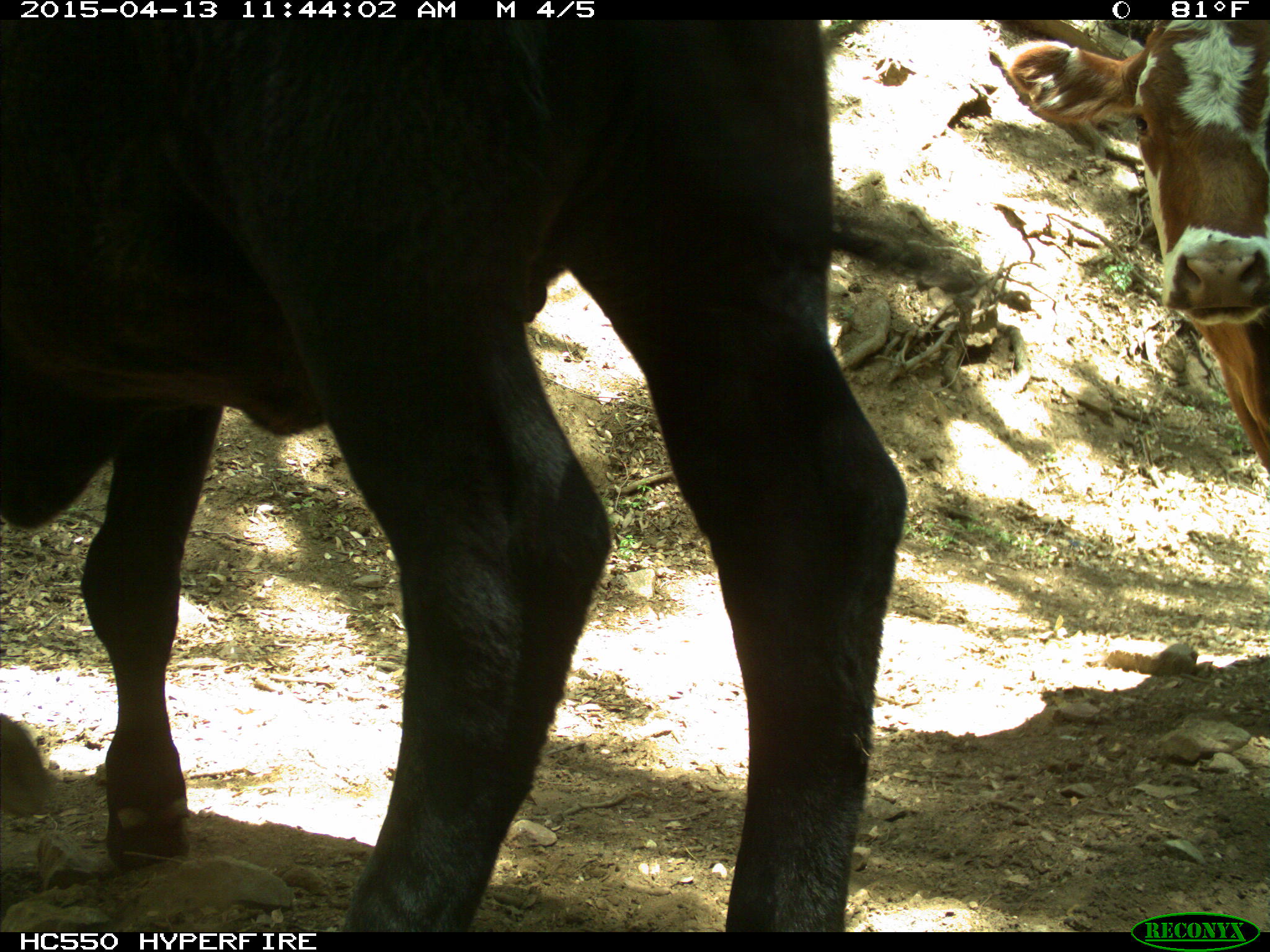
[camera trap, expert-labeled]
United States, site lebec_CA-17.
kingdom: Animalia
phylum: Chordata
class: Mammalia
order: Artiodactyla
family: Bovidae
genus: Bos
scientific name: Bos taurus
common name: domestic cow